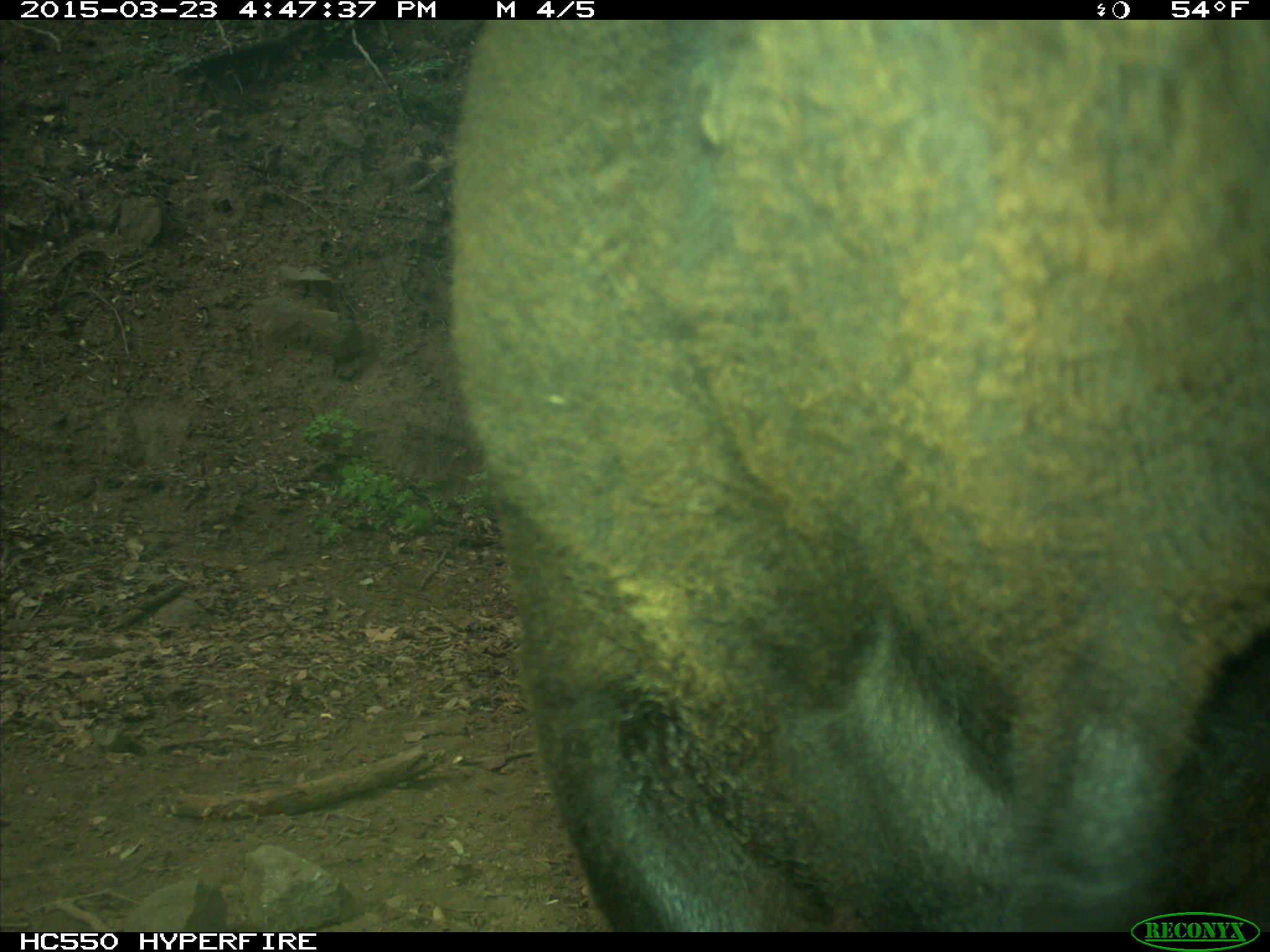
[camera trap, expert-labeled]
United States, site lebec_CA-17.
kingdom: Animalia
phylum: Chordata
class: Mammalia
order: Artiodactyla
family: Bovidae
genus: Bos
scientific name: Bos taurus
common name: domestic cow